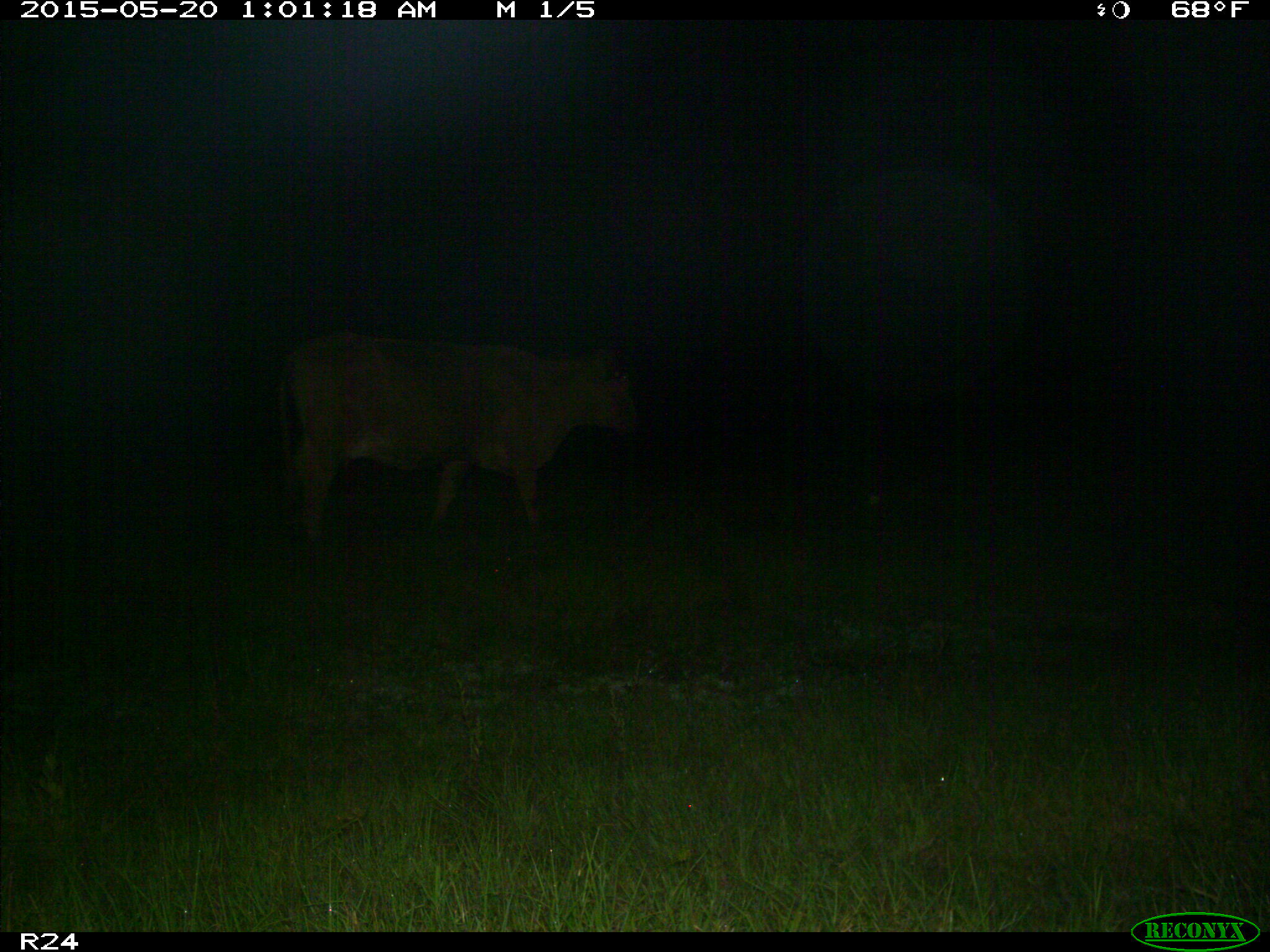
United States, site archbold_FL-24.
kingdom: Animalia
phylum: Chordata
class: Mammalia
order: Artiodactyla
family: Bovidae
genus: Bos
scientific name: Bos taurus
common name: domestic cow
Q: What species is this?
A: Bos taurus (domestic cow).